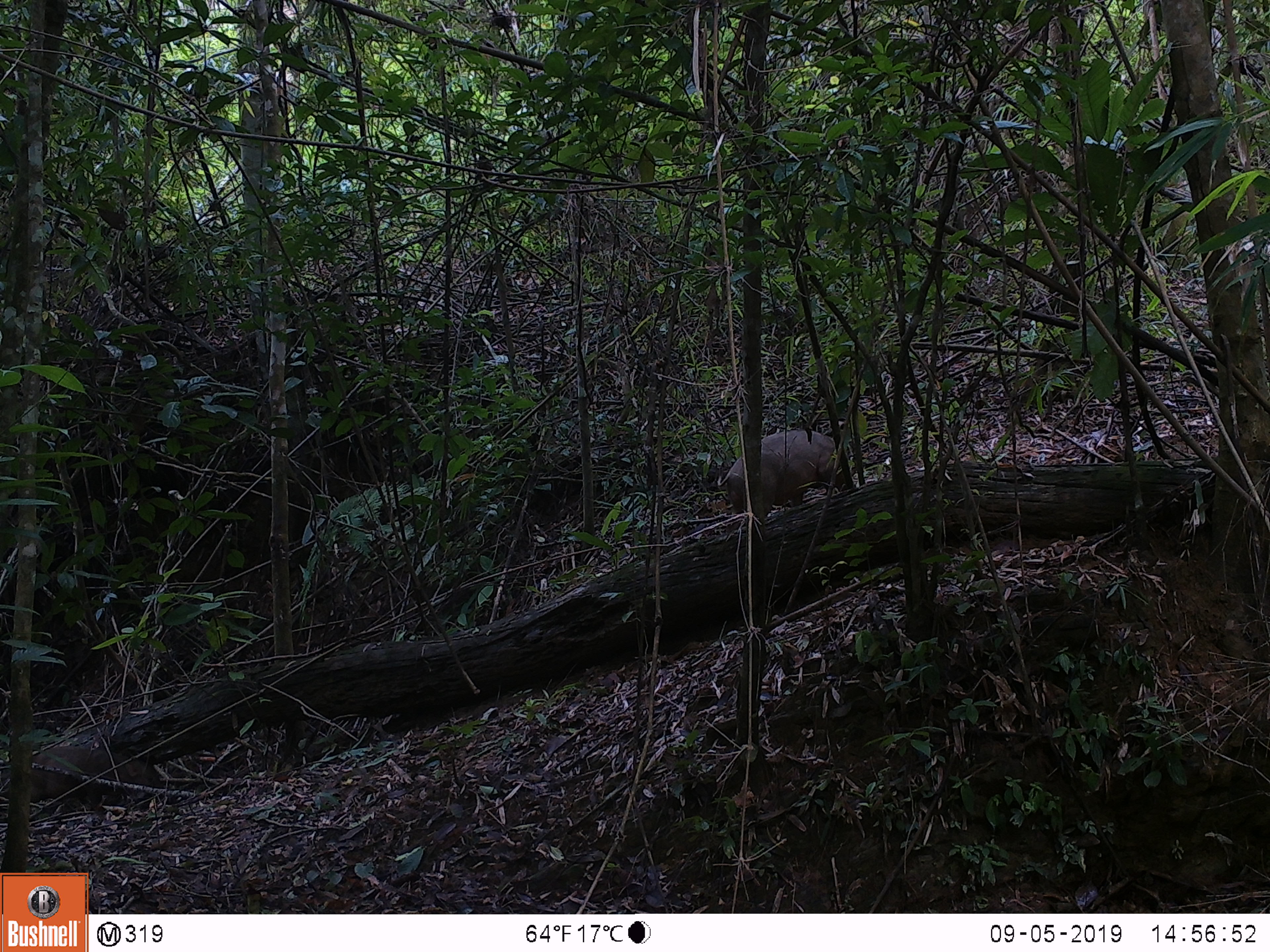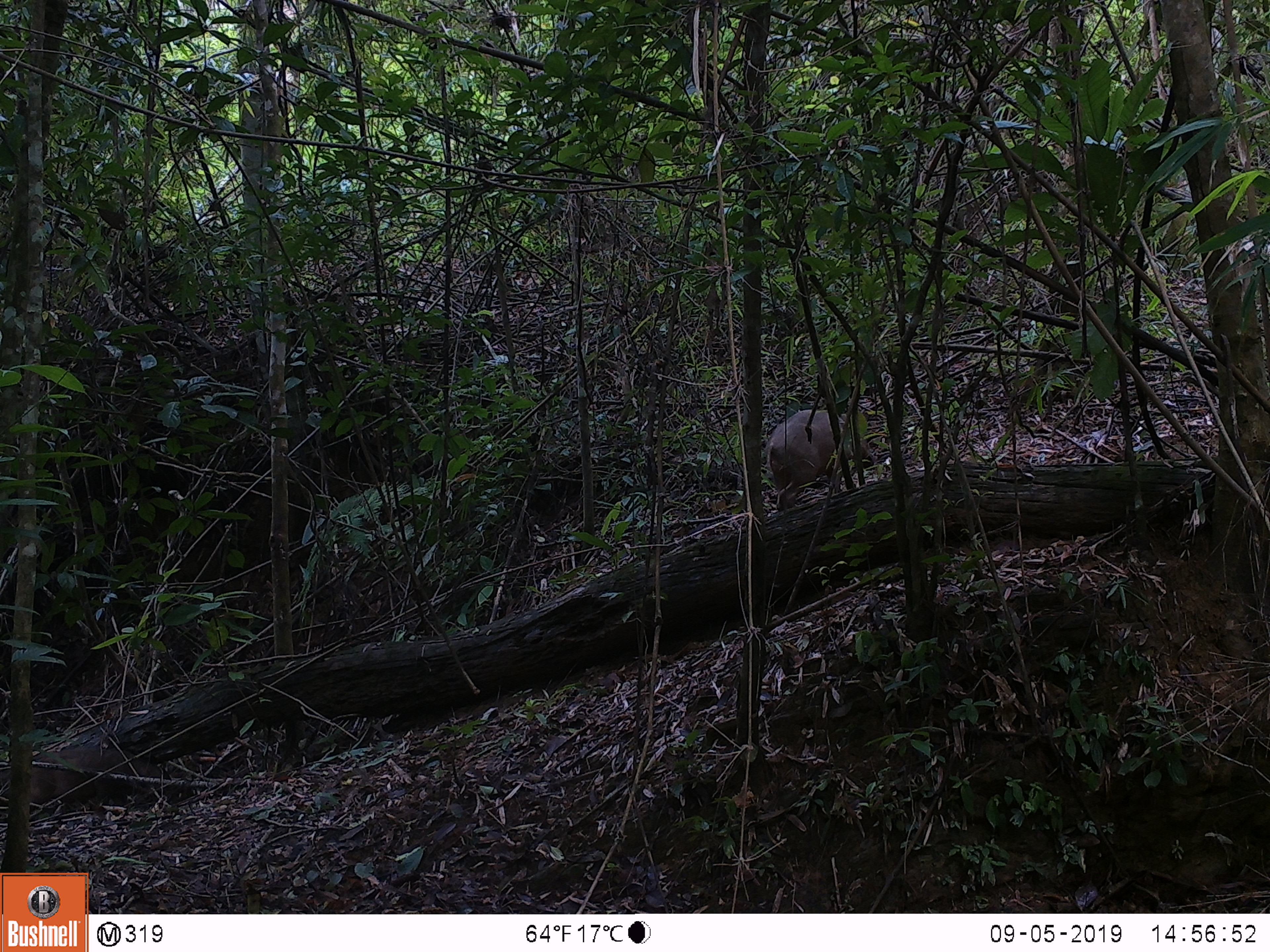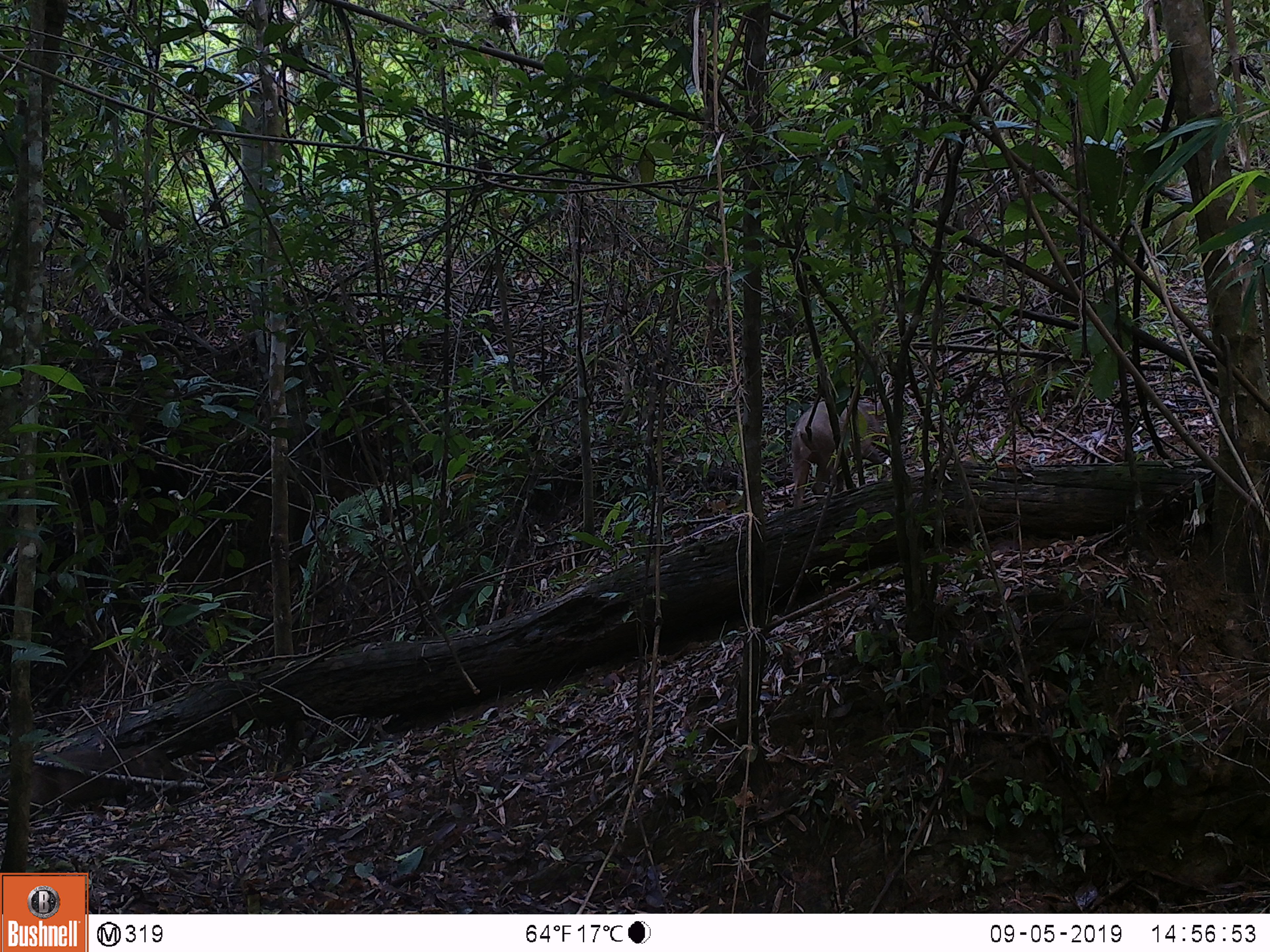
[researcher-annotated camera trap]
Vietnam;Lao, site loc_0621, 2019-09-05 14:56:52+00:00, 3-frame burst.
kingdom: Animalia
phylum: Chordata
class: Mammalia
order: Artiodactyla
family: Suidae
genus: Sus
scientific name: Sus scrofa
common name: eurasian wild pig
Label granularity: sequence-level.